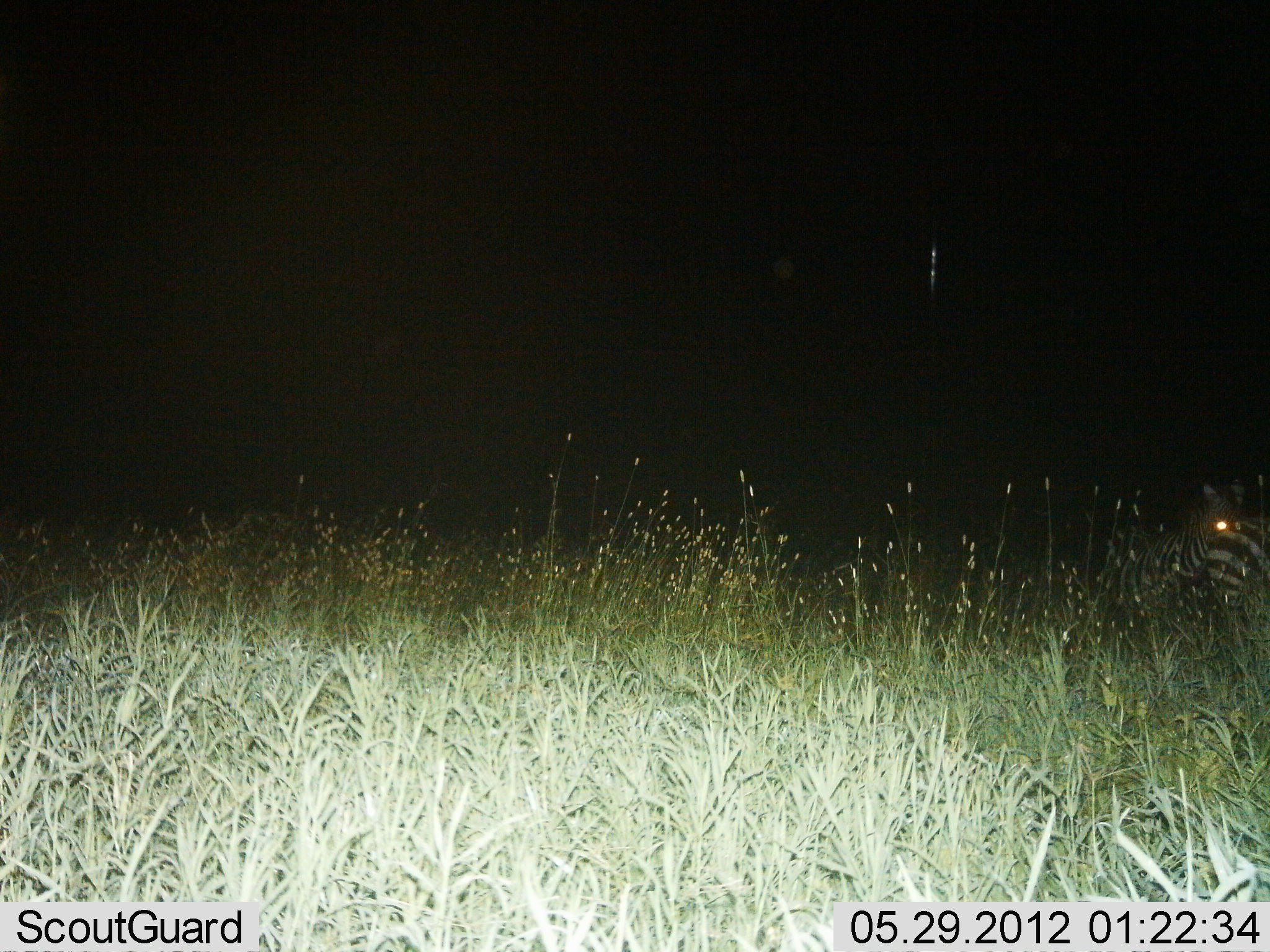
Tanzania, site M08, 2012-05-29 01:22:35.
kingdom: Animalia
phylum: Chordata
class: Mammalia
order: Perissodactyla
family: Equidae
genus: Equus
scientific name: Equus quagga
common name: plains zebra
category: zebra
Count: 2.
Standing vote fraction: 86%.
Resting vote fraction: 0%.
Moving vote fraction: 14%.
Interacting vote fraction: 0%.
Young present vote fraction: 0%.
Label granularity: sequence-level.